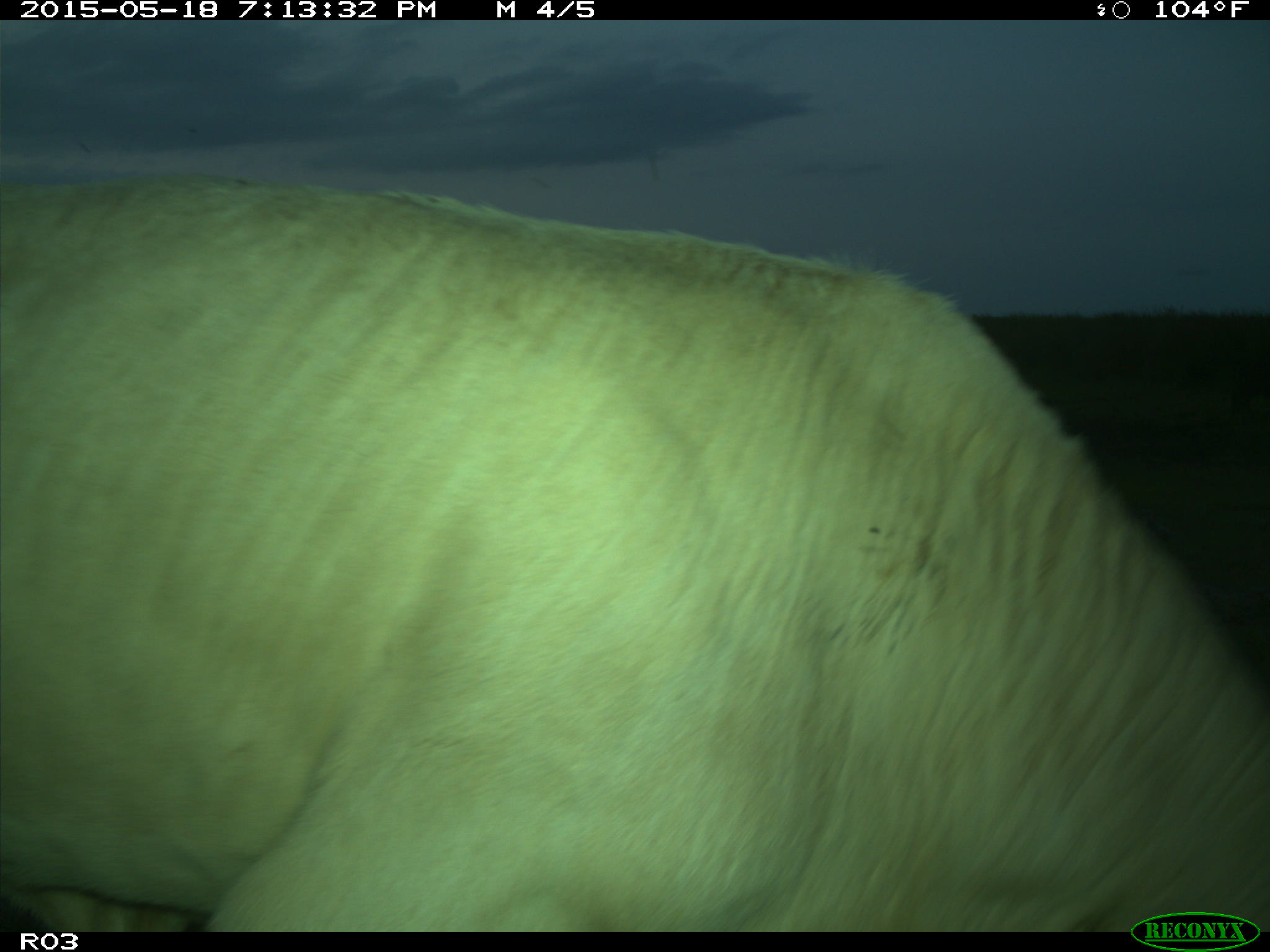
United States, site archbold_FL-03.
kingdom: Animalia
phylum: Chordata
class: Mammalia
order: Artiodactyla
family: Bovidae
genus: Bos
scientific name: Bos taurus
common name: domestic cow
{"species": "Bos taurus (domestic cow)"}